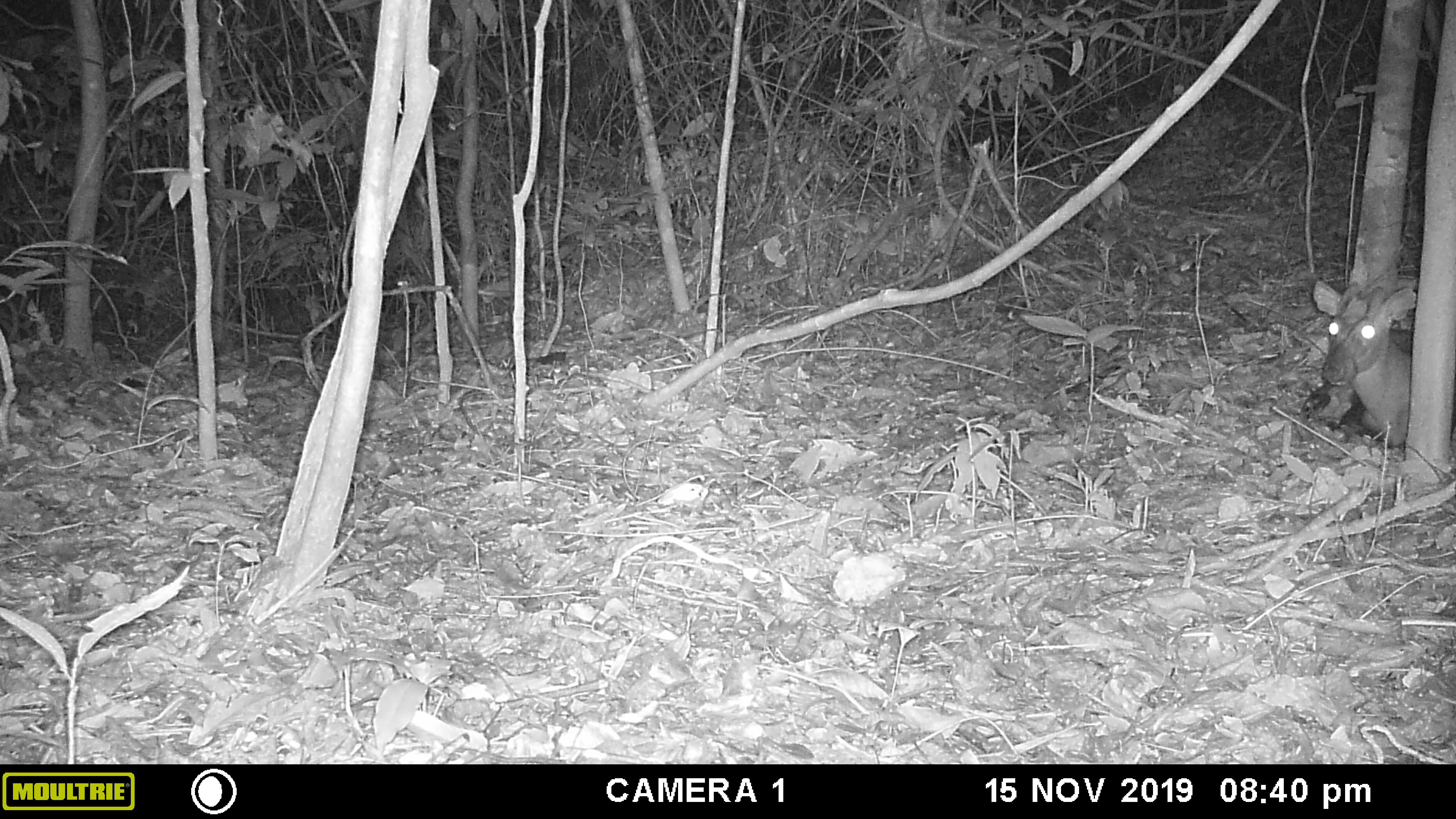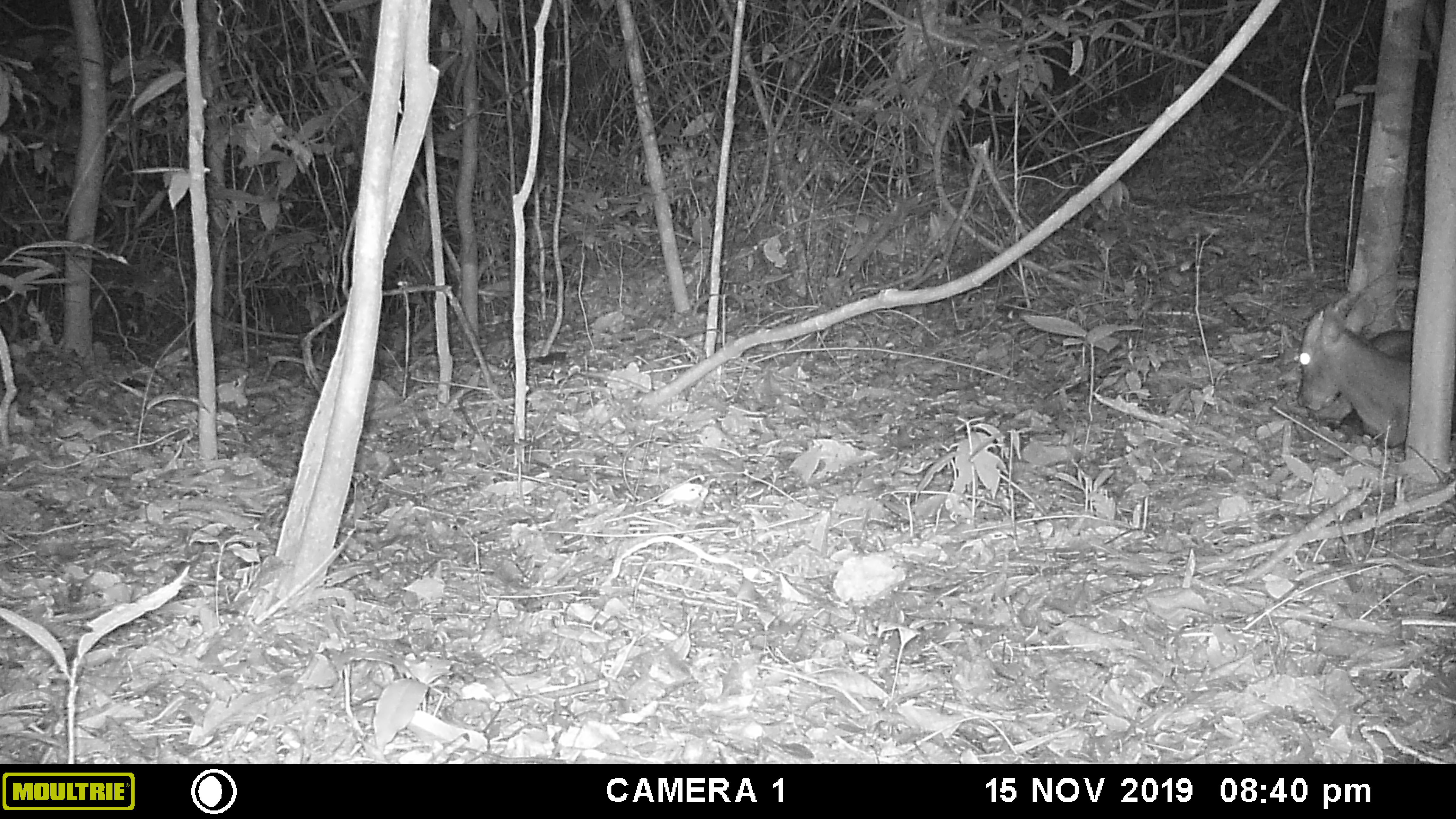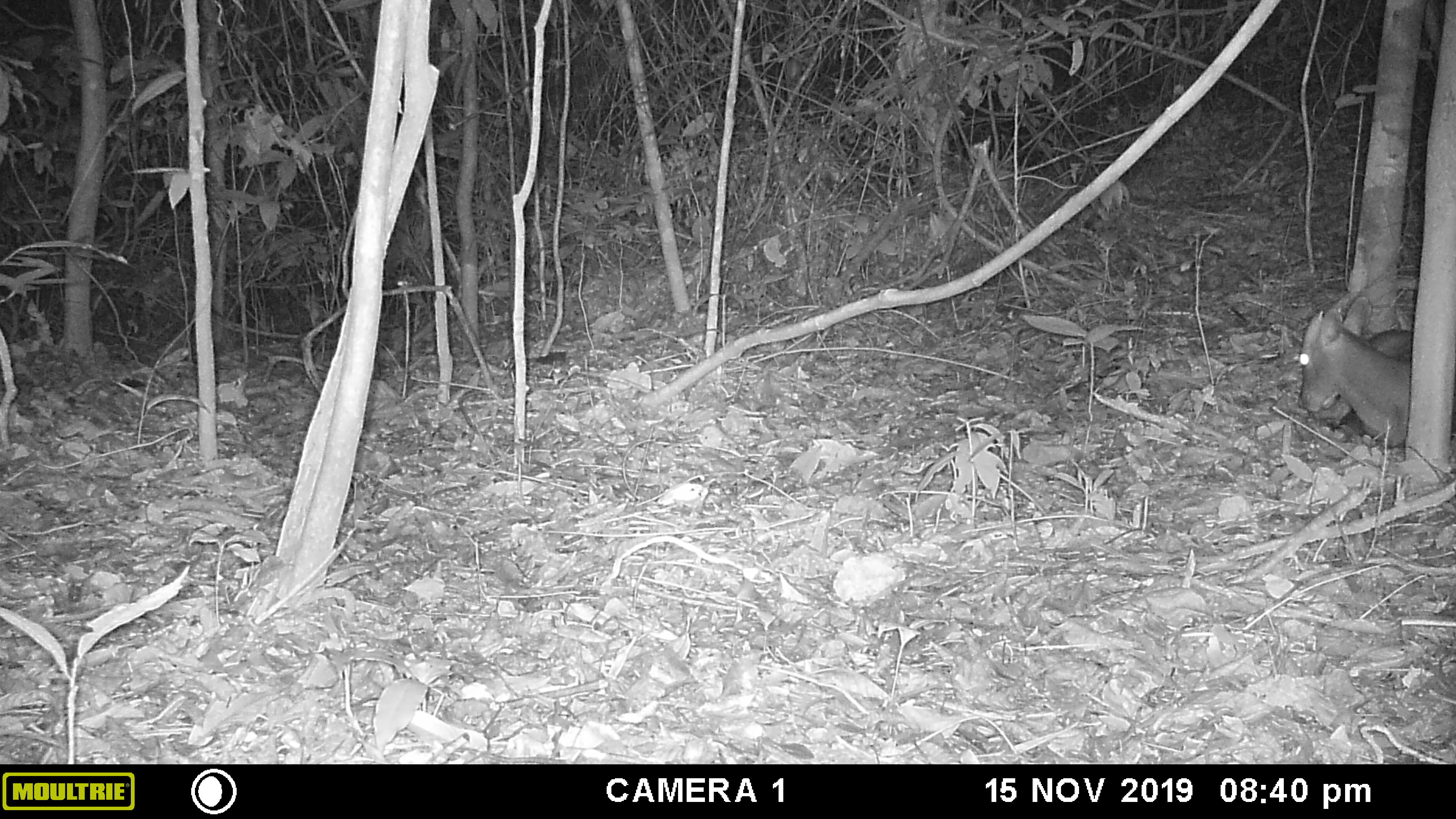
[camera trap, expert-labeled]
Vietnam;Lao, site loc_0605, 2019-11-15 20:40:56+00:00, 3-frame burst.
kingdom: Animalia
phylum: Chordata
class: Mammalia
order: Artiodactyla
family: Cervidae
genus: Muntiacus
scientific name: Muntiacus rooseveltorum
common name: roosevelt's muntjac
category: roosevelts muntjac group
Roosevelts muntjac group (roosevelt's muntjac) (Muntiacus rooseveltorum). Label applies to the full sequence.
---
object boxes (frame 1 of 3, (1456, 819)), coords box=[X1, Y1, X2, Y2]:
roosevelts muntjac group: box=[1303, 279, 1456, 452]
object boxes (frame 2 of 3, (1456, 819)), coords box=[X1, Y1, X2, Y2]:
roosevelts muntjac group: box=[1292, 276, 1452, 450]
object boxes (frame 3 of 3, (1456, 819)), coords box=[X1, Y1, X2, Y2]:
roosevelts muntjac group: box=[1297, 278, 1454, 445]